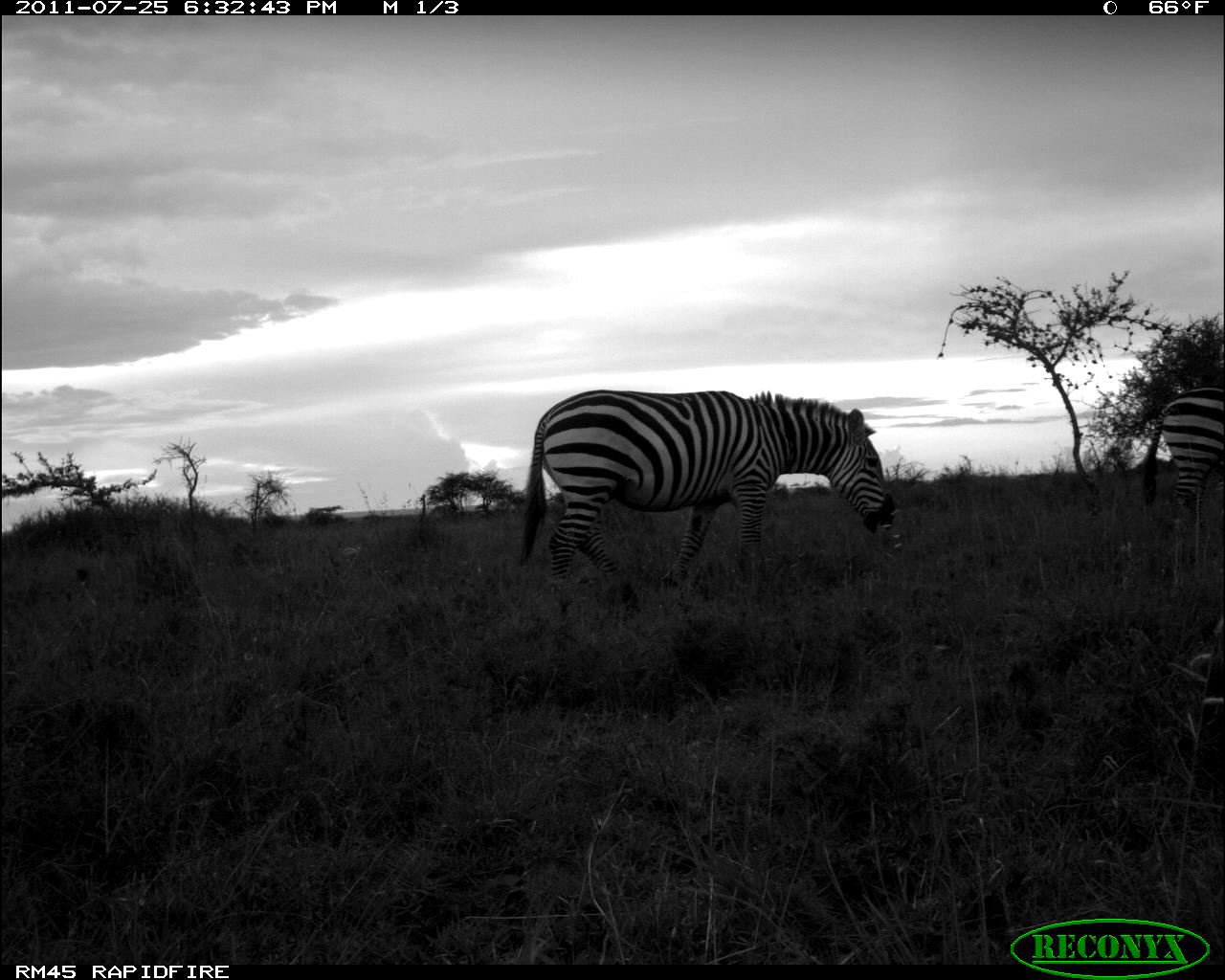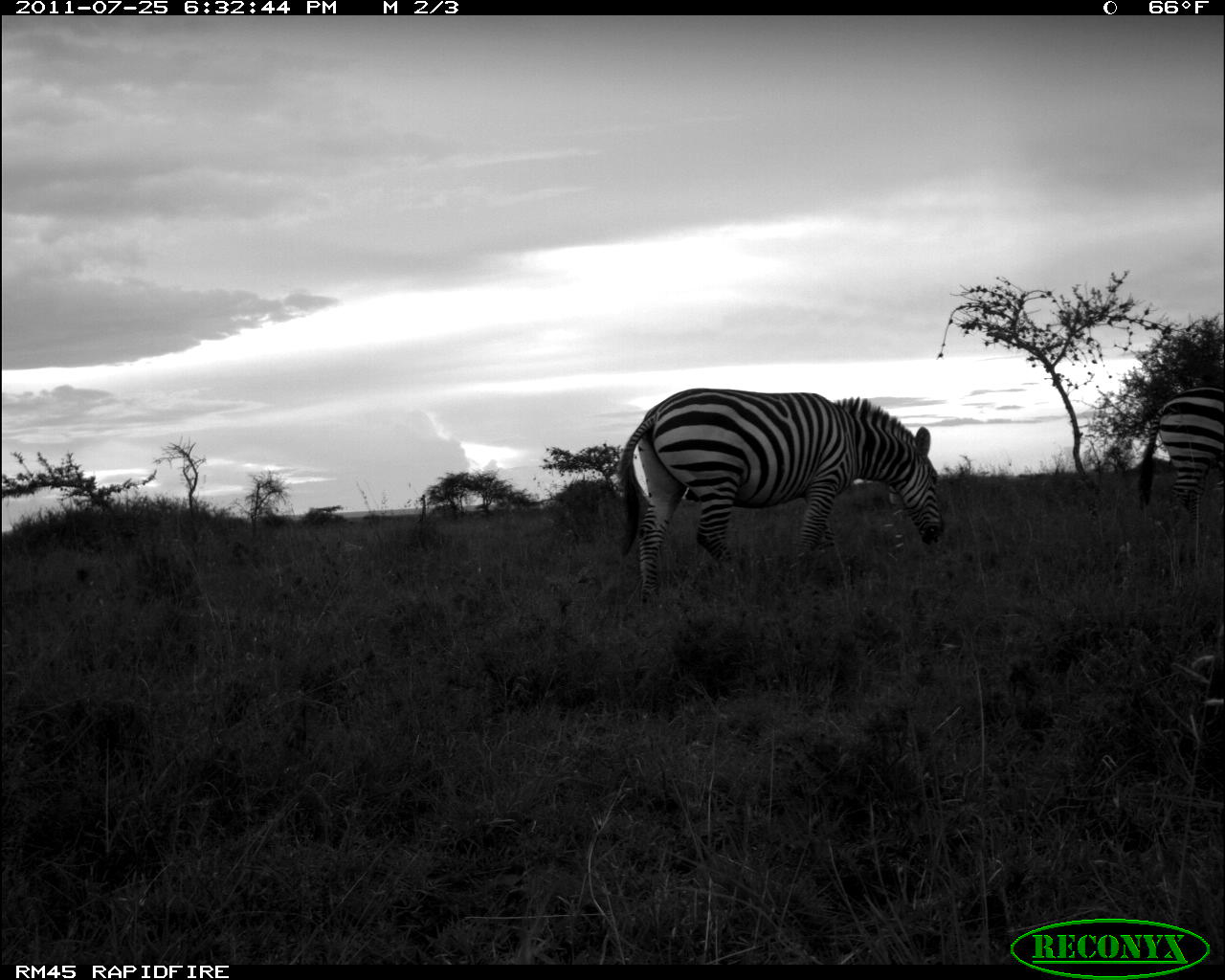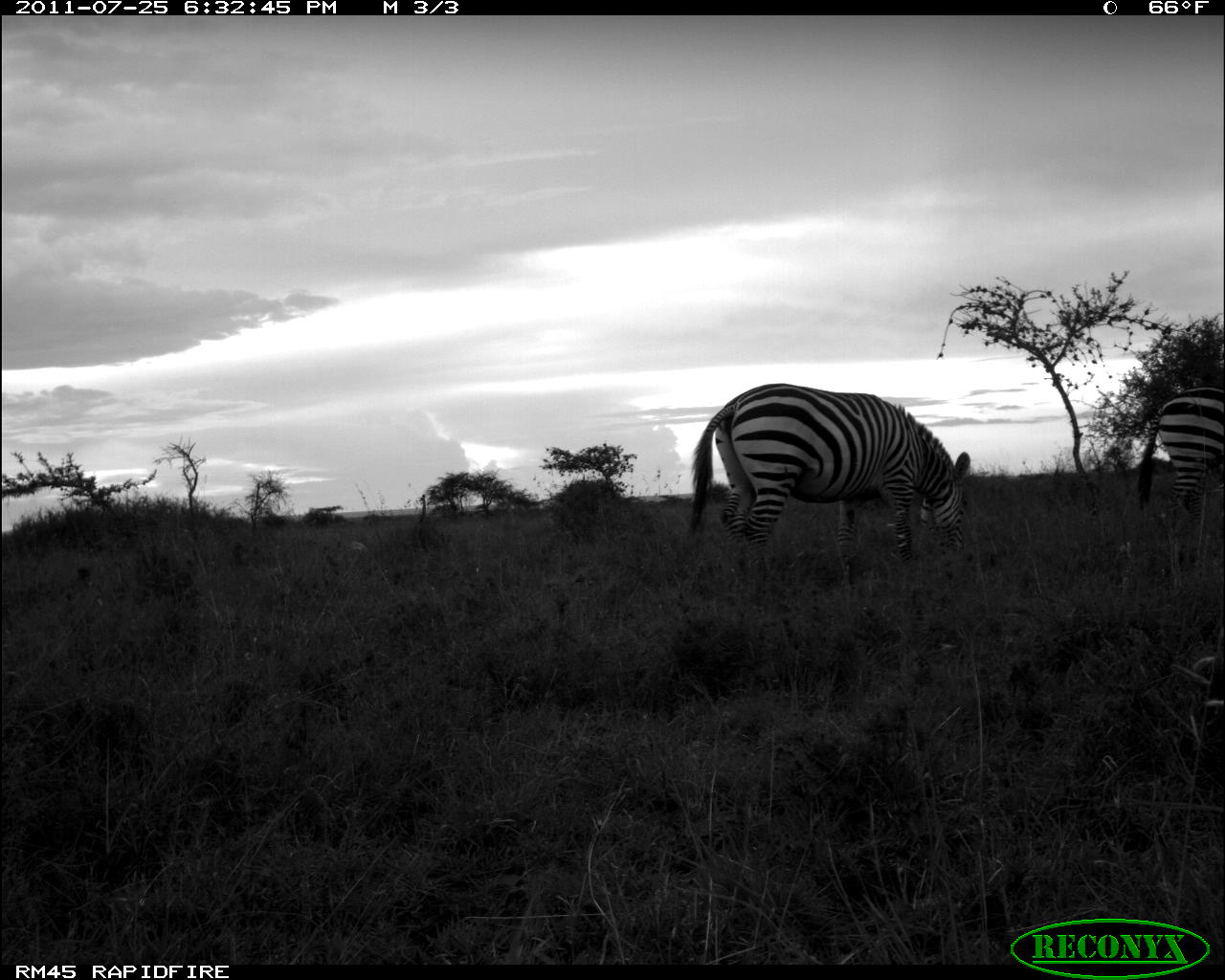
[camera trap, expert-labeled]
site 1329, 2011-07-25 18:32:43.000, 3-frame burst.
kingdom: Animalia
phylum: Chordata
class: Mammalia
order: Perissodactyla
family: Equidae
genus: Equus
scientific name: Equus quagga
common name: plains zebra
Equus quagga (plains zebra), count 2.